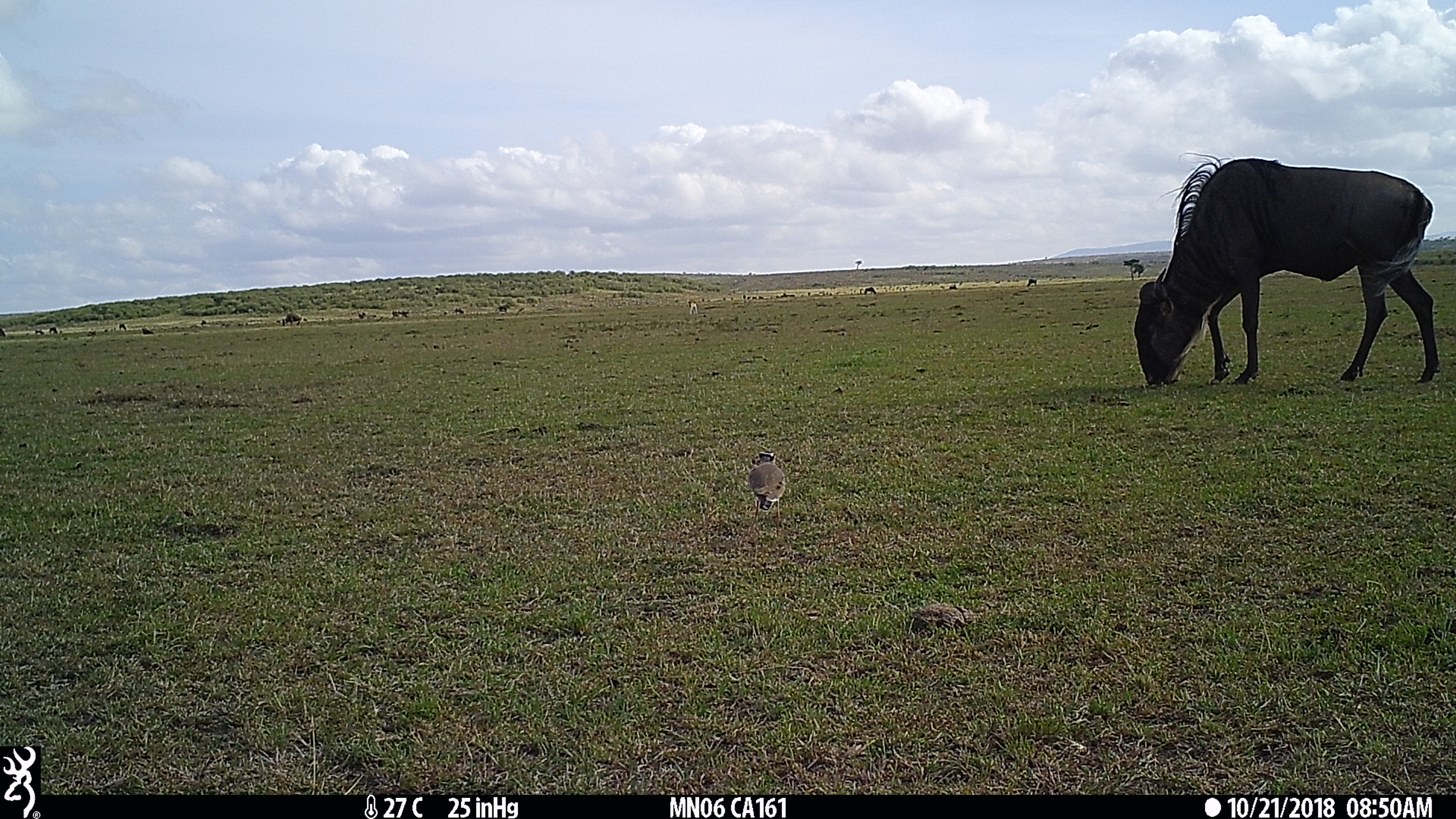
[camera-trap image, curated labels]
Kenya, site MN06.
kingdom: Animalia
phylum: Chordata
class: Aves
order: Charadriiformes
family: Charadriidae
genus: Vanellus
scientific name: Vanellus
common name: lapwing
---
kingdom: Animalia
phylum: Chordata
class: Mammalia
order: Artiodactyla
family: Bovidae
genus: Connochaetes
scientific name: Connochaetes taurinus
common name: blue wildebeest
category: wildebeest